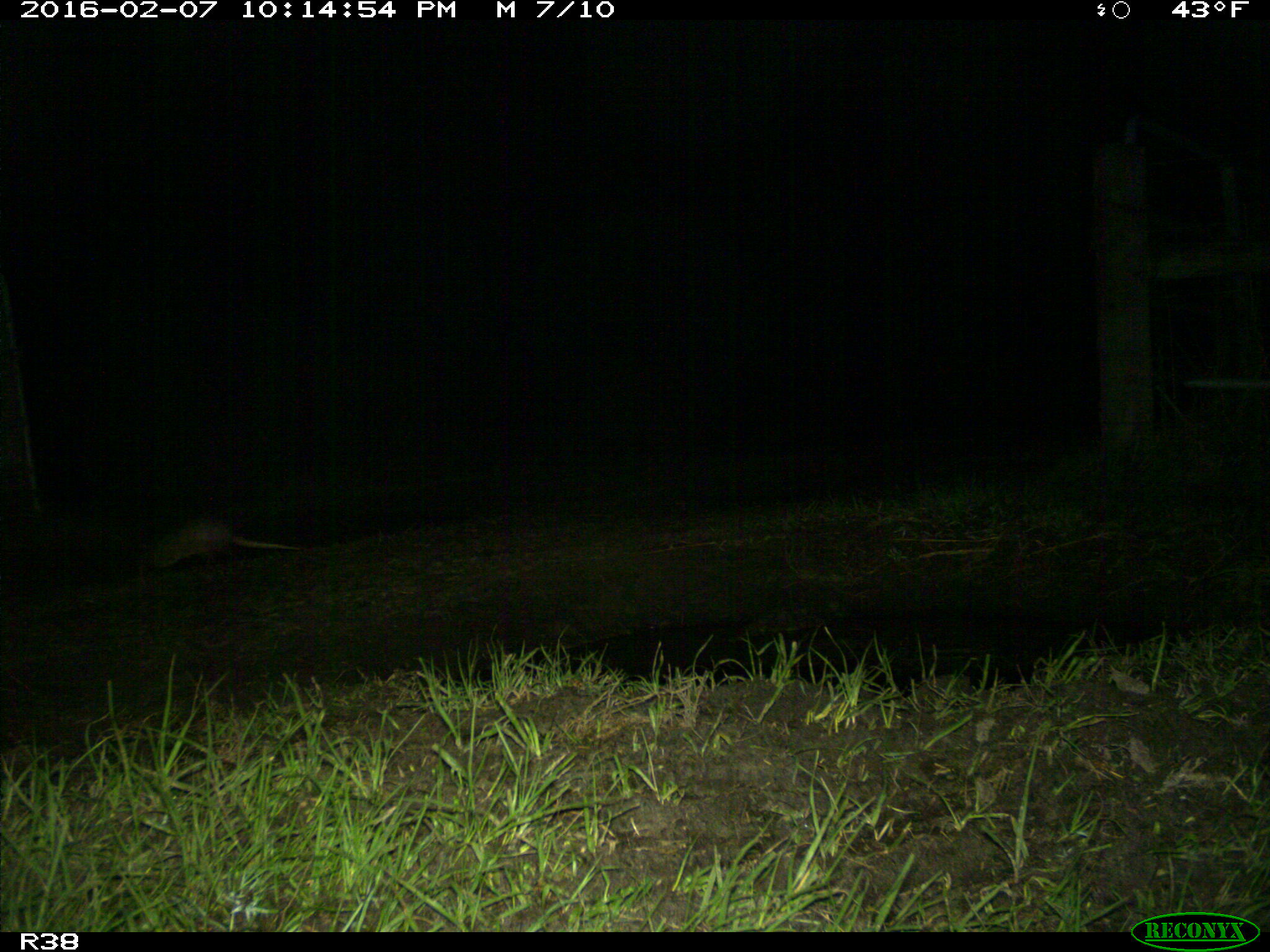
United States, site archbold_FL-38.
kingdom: Animalia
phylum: Chordata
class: Mammalia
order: Cingulata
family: Dasypodidae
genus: Dasypus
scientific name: Dasypus novemcinctus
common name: nine-banded armadillo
Dasypus novemcinctus (nine-banded armadillo).